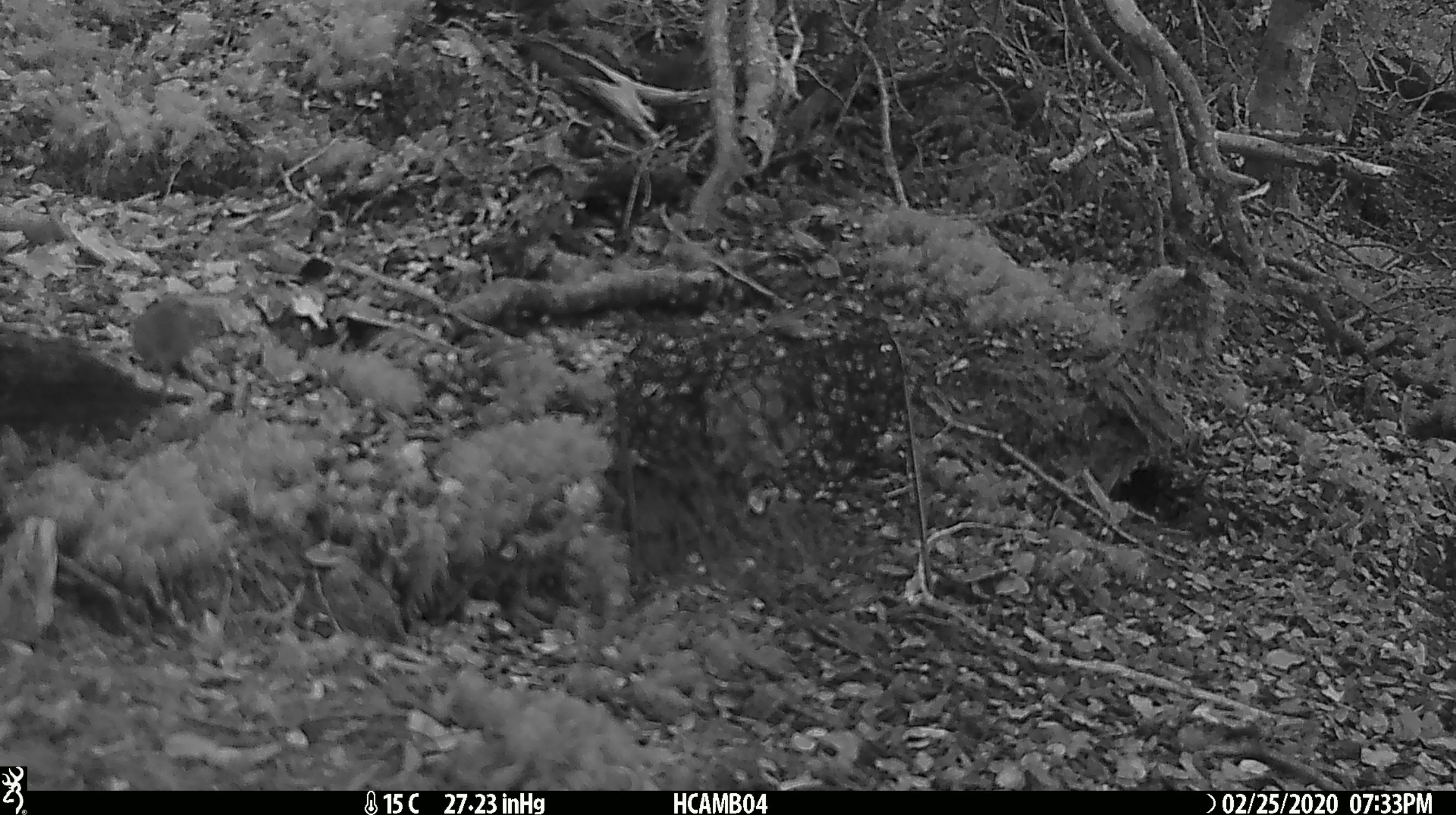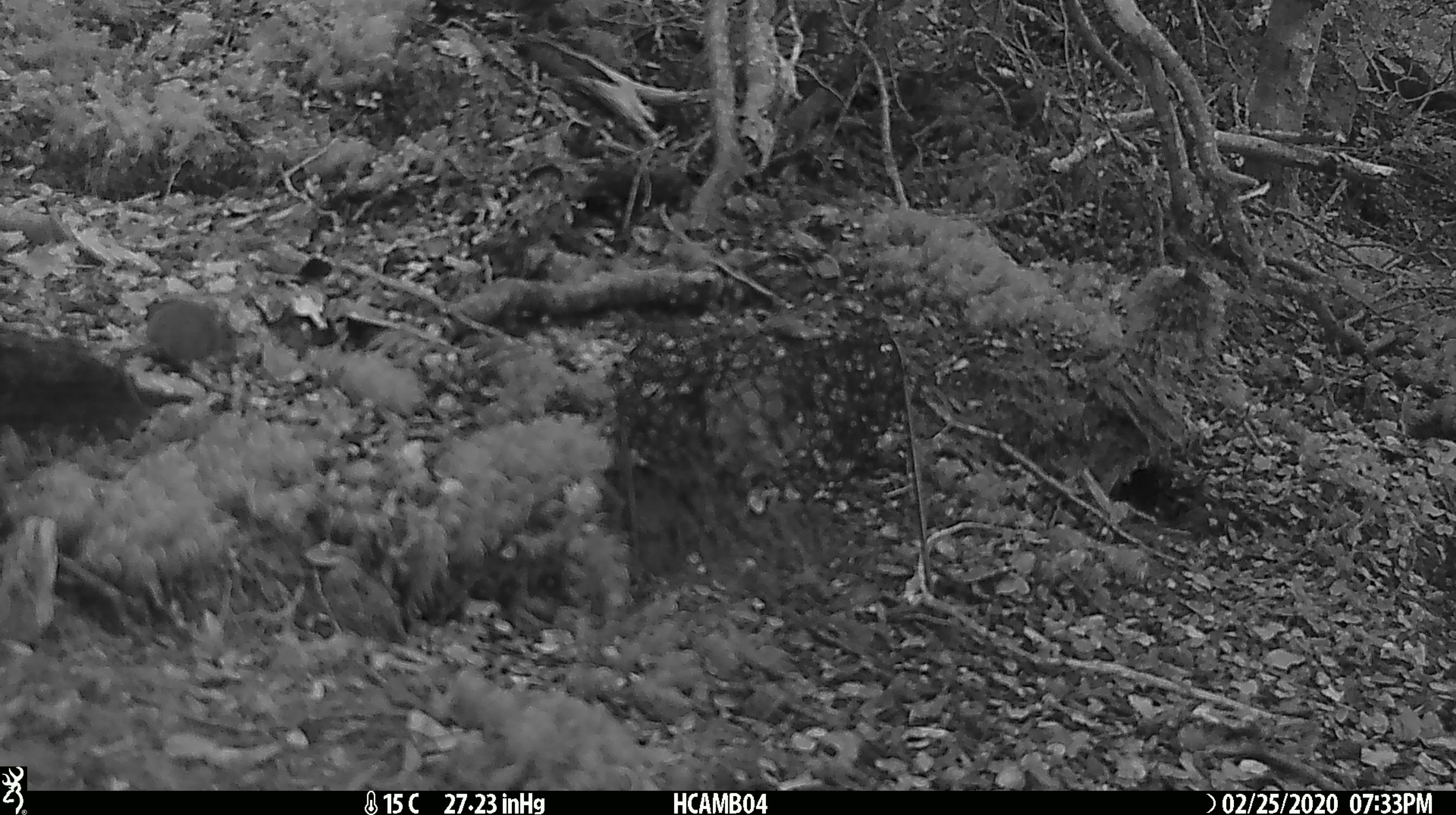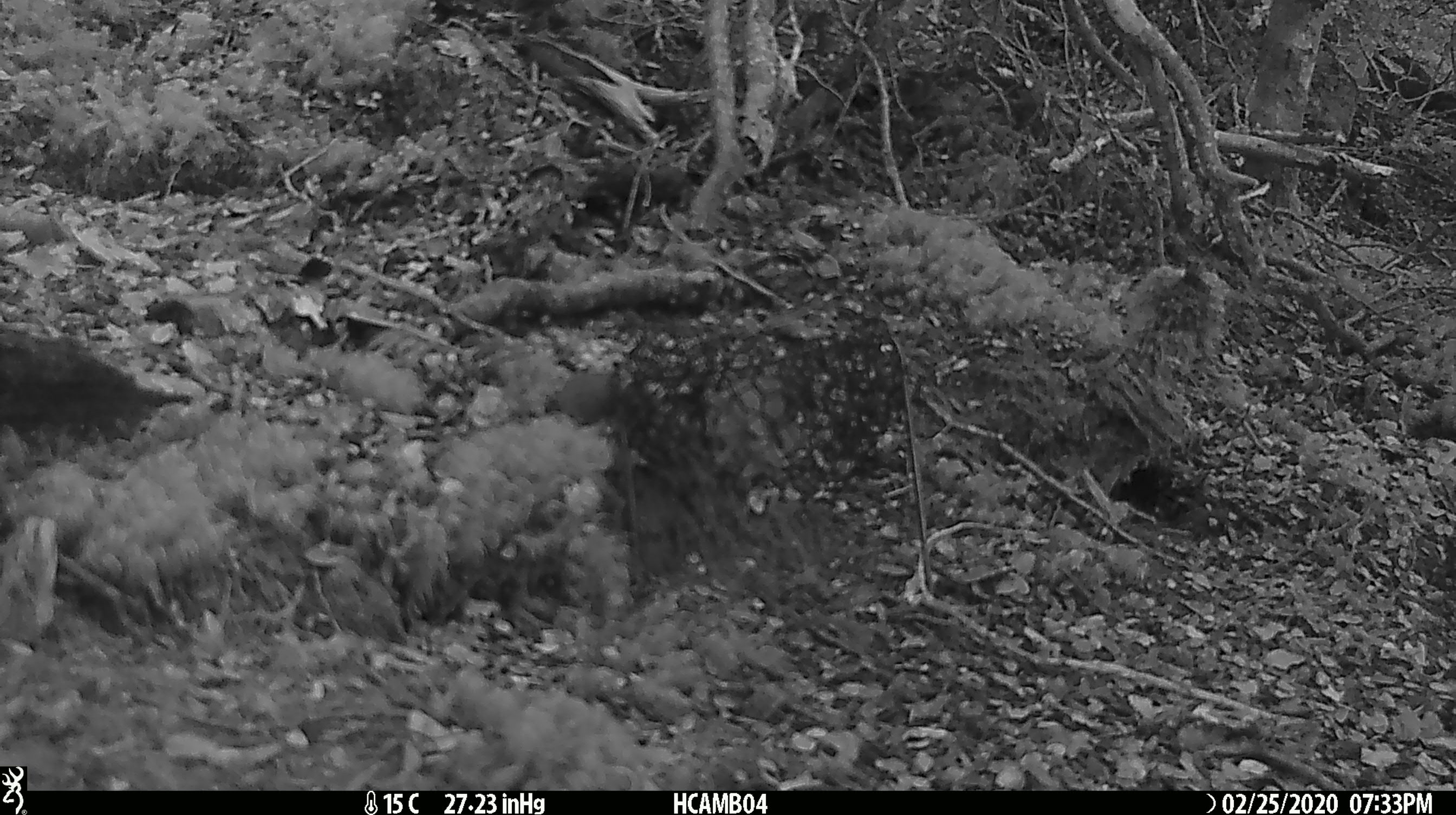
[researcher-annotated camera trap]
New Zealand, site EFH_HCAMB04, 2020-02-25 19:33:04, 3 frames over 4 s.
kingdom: Animalia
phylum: Chordata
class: Mammalia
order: Rodentia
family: Muridae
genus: Mus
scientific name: Mus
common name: mouse